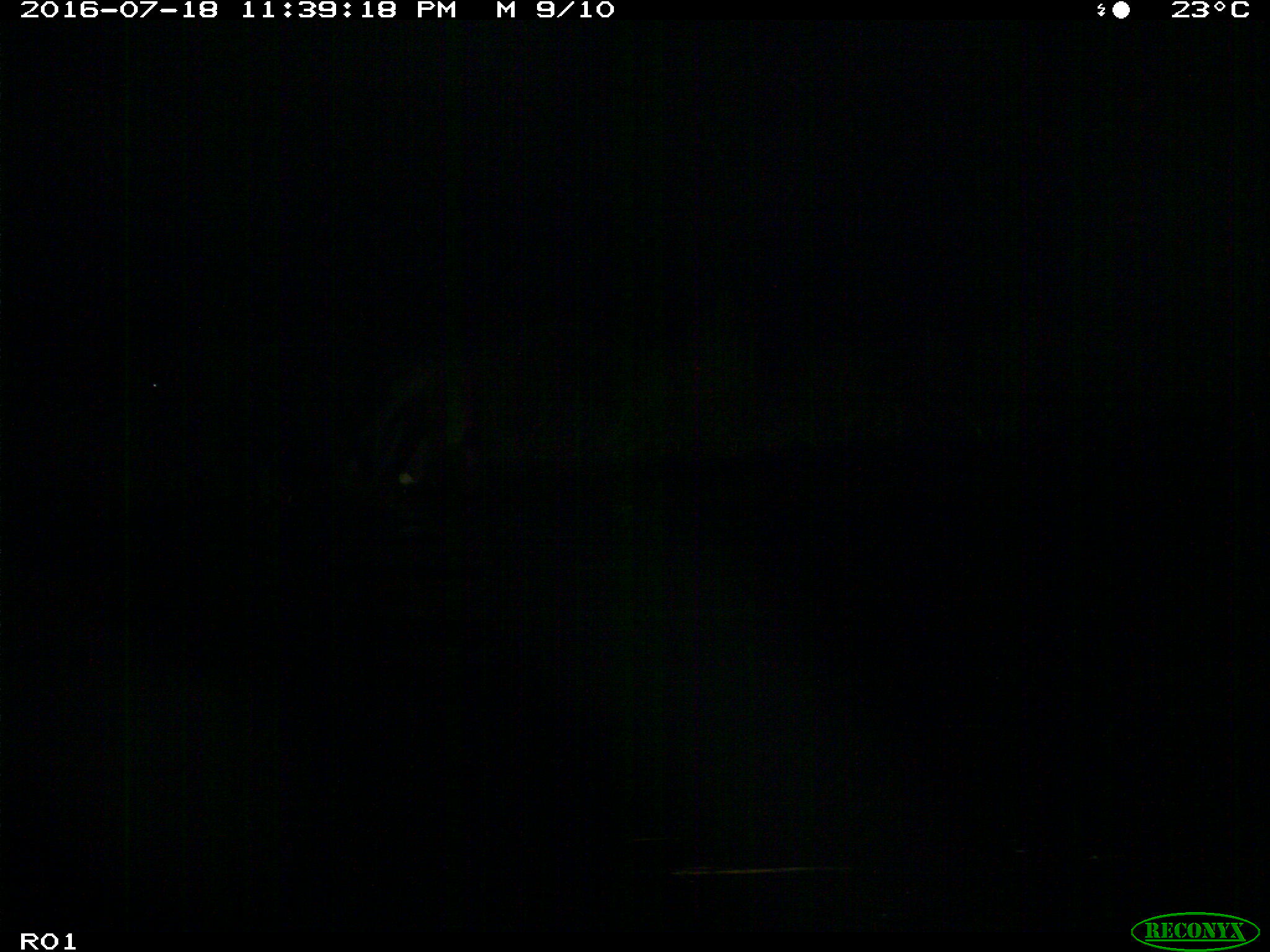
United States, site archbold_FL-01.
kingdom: Animalia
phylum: Chordata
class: Mammalia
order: Artiodactyla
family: Bovidae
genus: Bos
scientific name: Bos taurus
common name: domestic cow